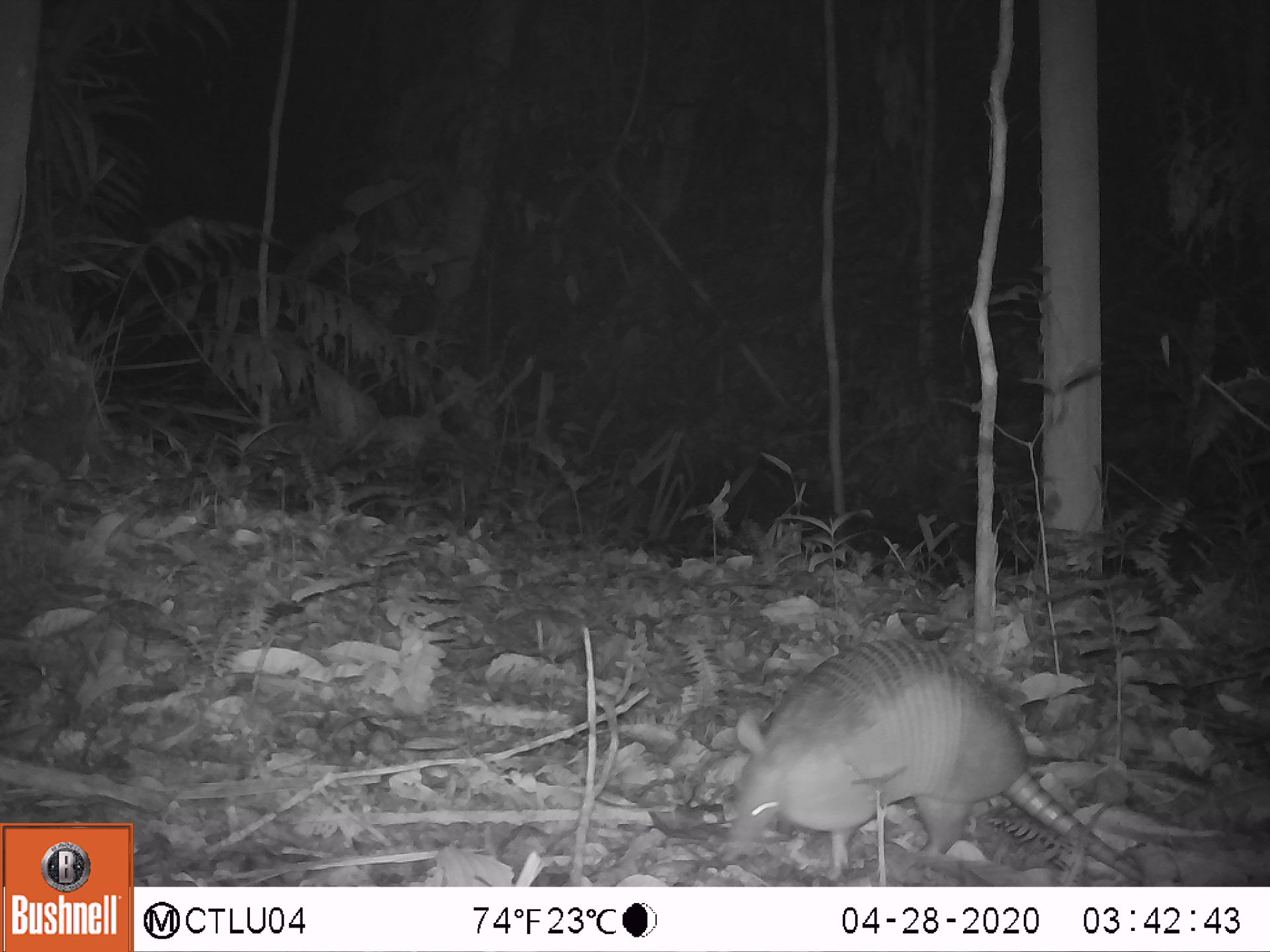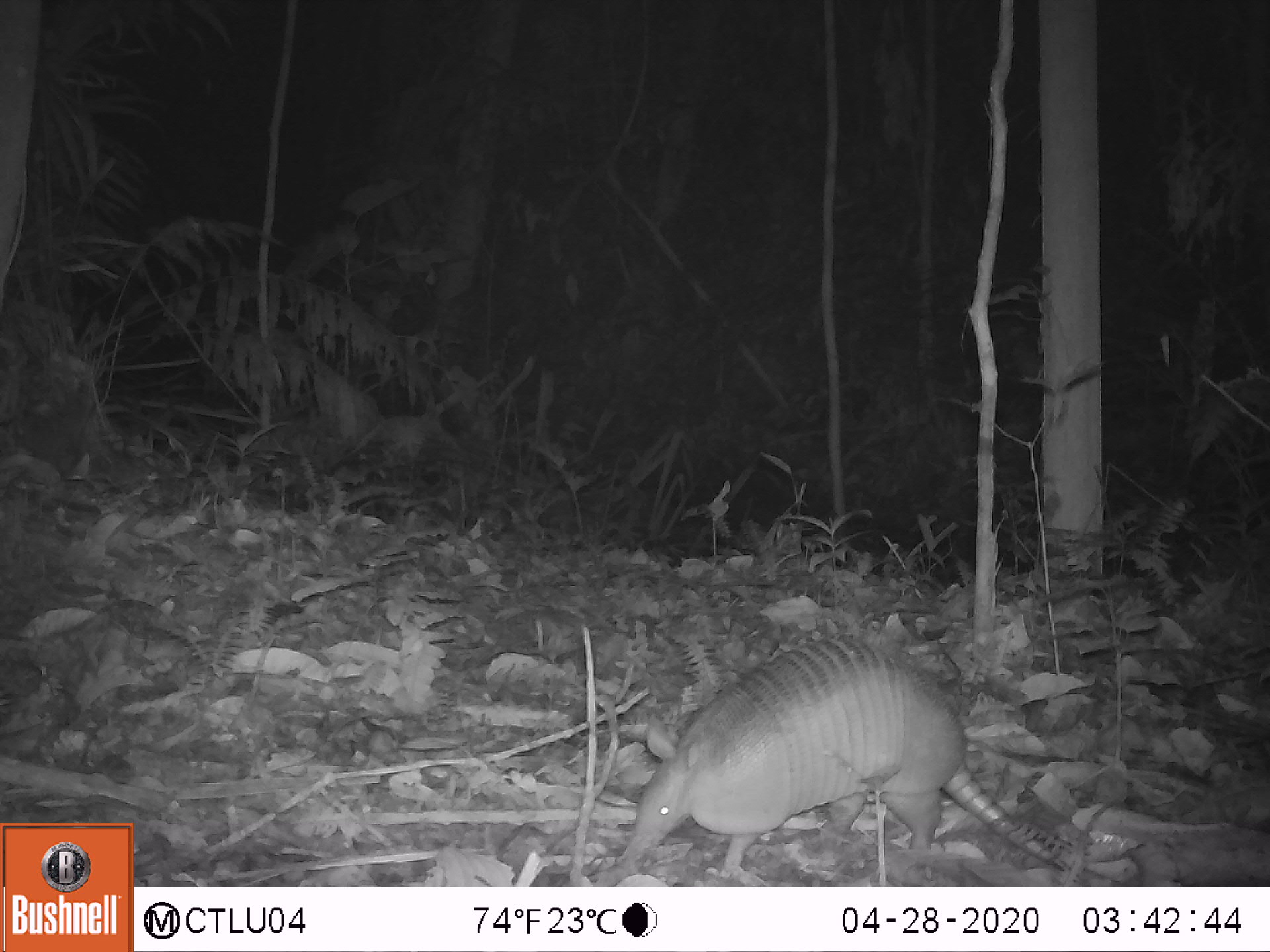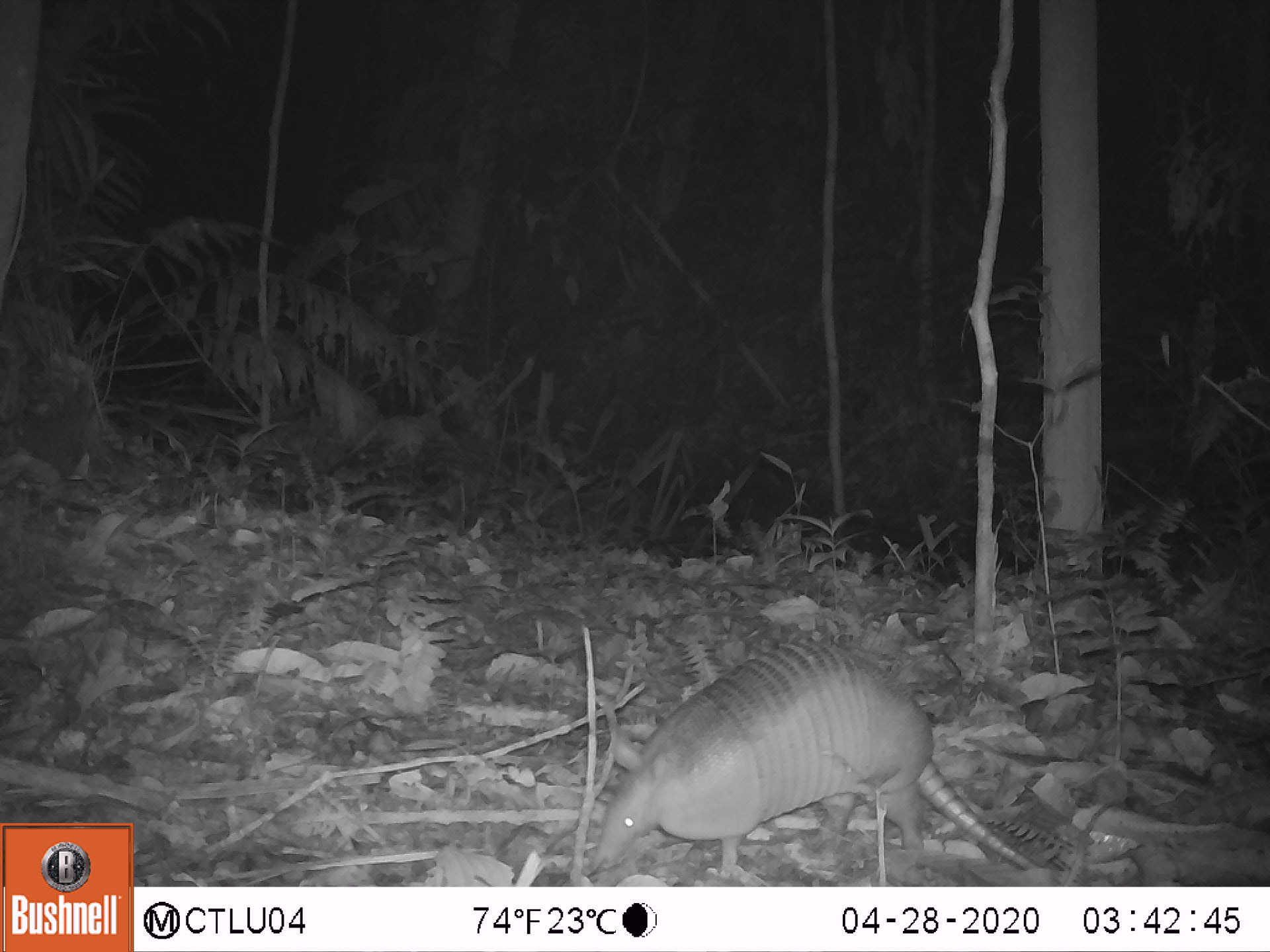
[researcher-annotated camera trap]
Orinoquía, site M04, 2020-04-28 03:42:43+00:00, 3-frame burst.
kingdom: Animalia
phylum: Chordata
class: Mammalia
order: Cingulata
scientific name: Cingulata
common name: armadillo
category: unknown armadillo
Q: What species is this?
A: Unknown armadillo (armadillo) (Cingulata).